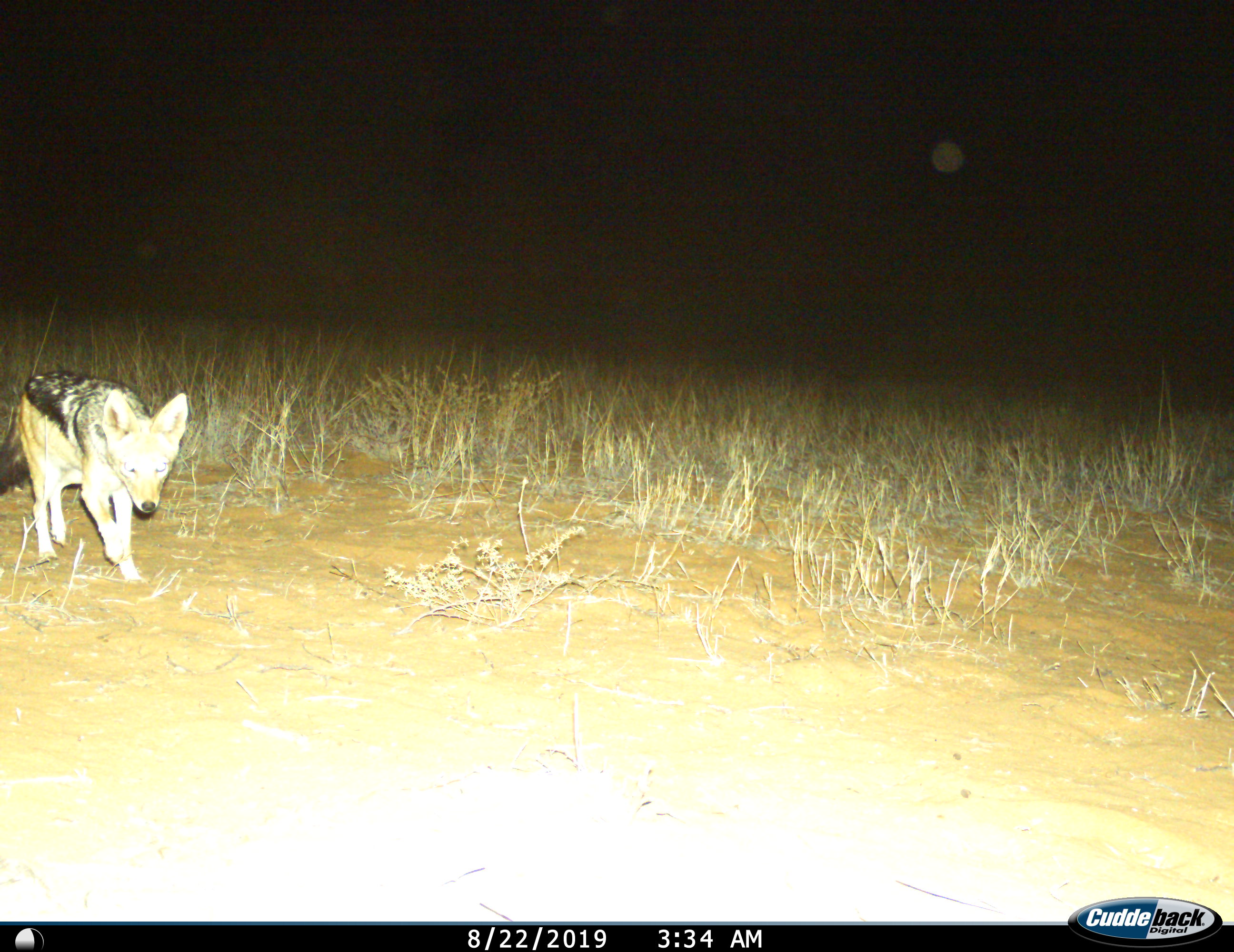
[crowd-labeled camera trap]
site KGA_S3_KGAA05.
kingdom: Animalia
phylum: Chordata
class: Mammalia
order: Carnivora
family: Canidae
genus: Lupulella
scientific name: Lupulella mesomelas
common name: black-backed jackal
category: jackalblackbacked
Jackalblackbacked (black-backed jackal) (Lupulella mesomelas), count 1. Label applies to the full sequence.